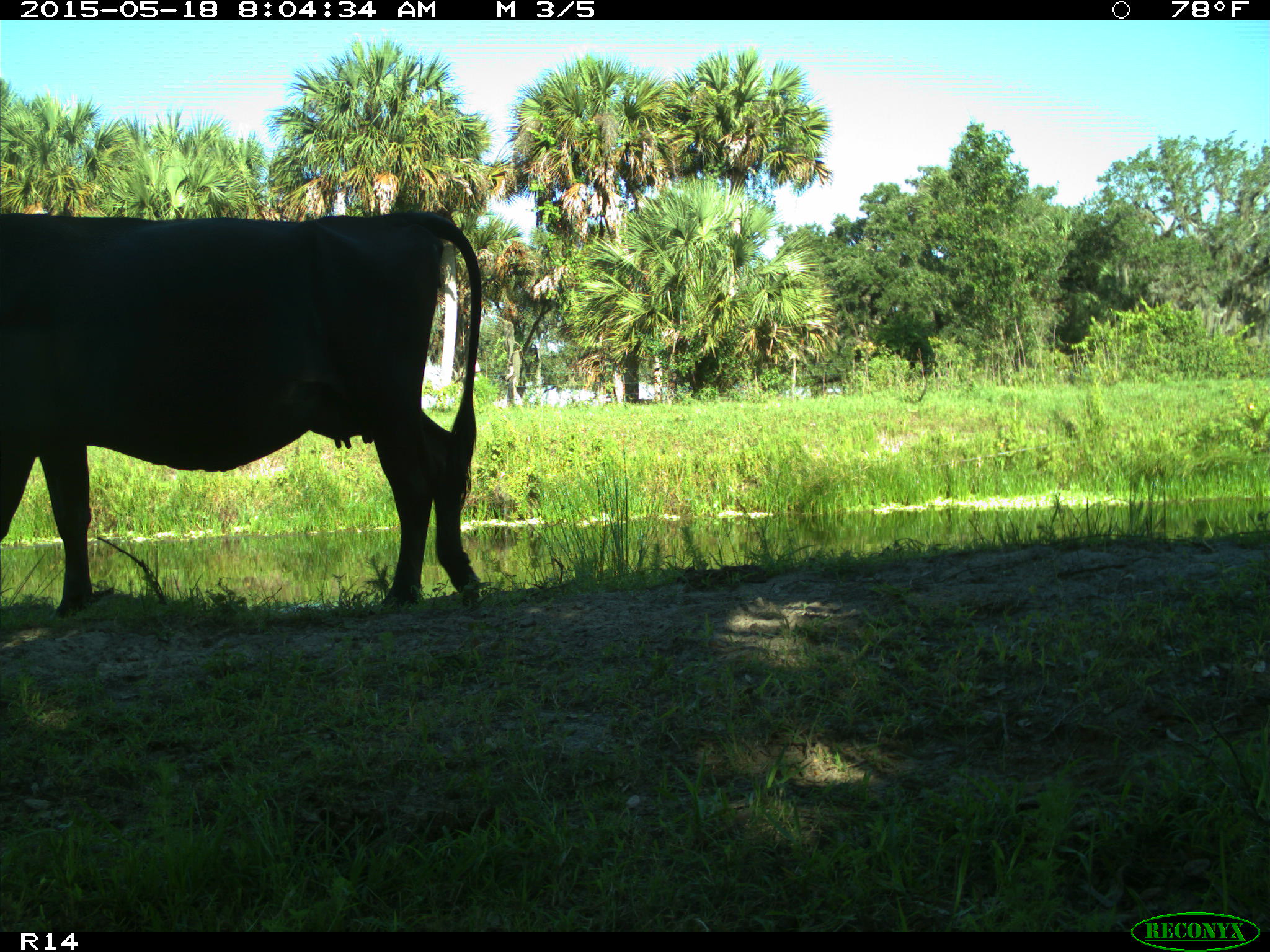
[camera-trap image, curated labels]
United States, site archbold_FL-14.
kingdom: Animalia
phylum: Chordata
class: Mammalia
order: Artiodactyla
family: Bovidae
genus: Bos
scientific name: Bos taurus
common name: domestic cow